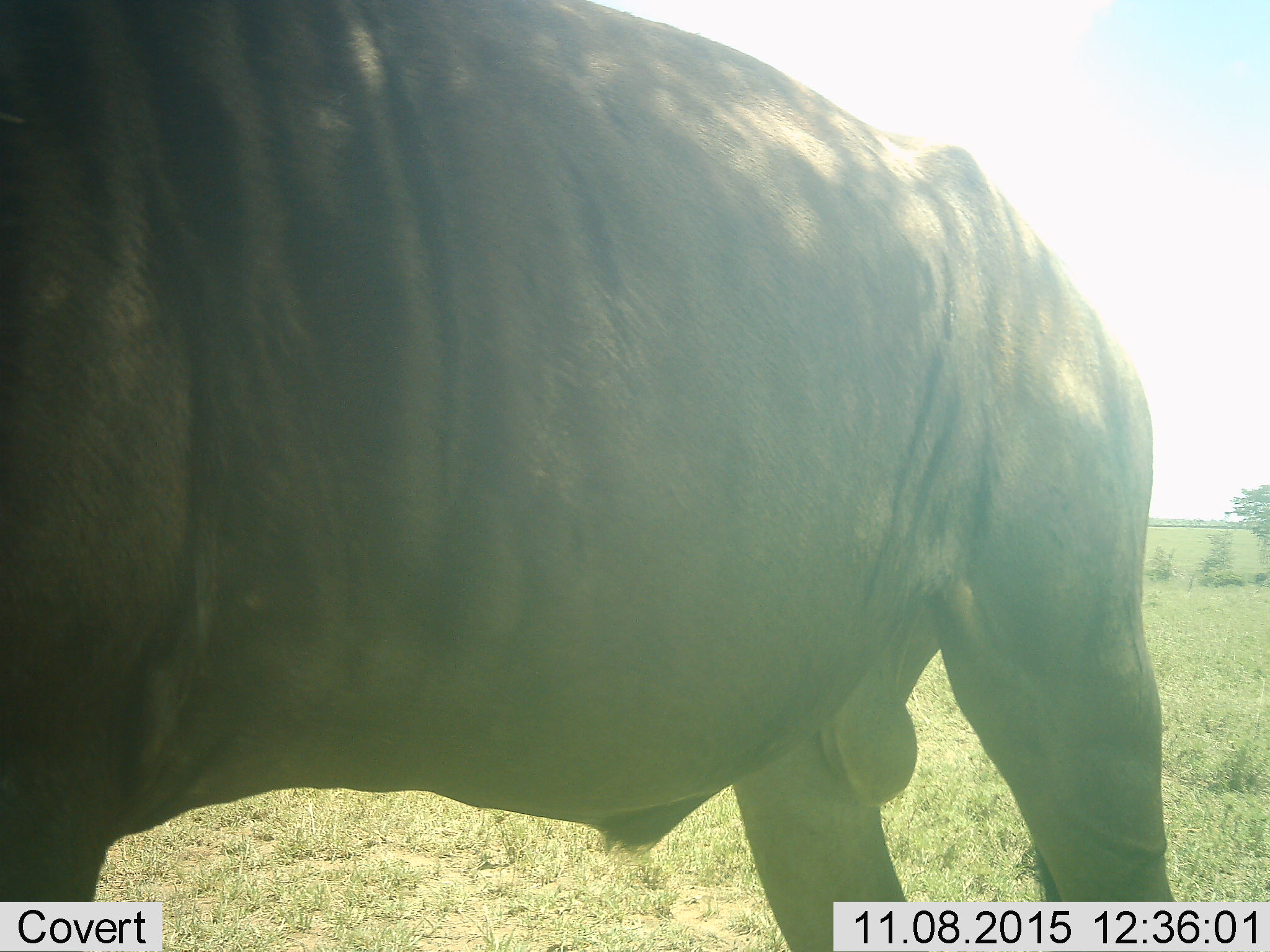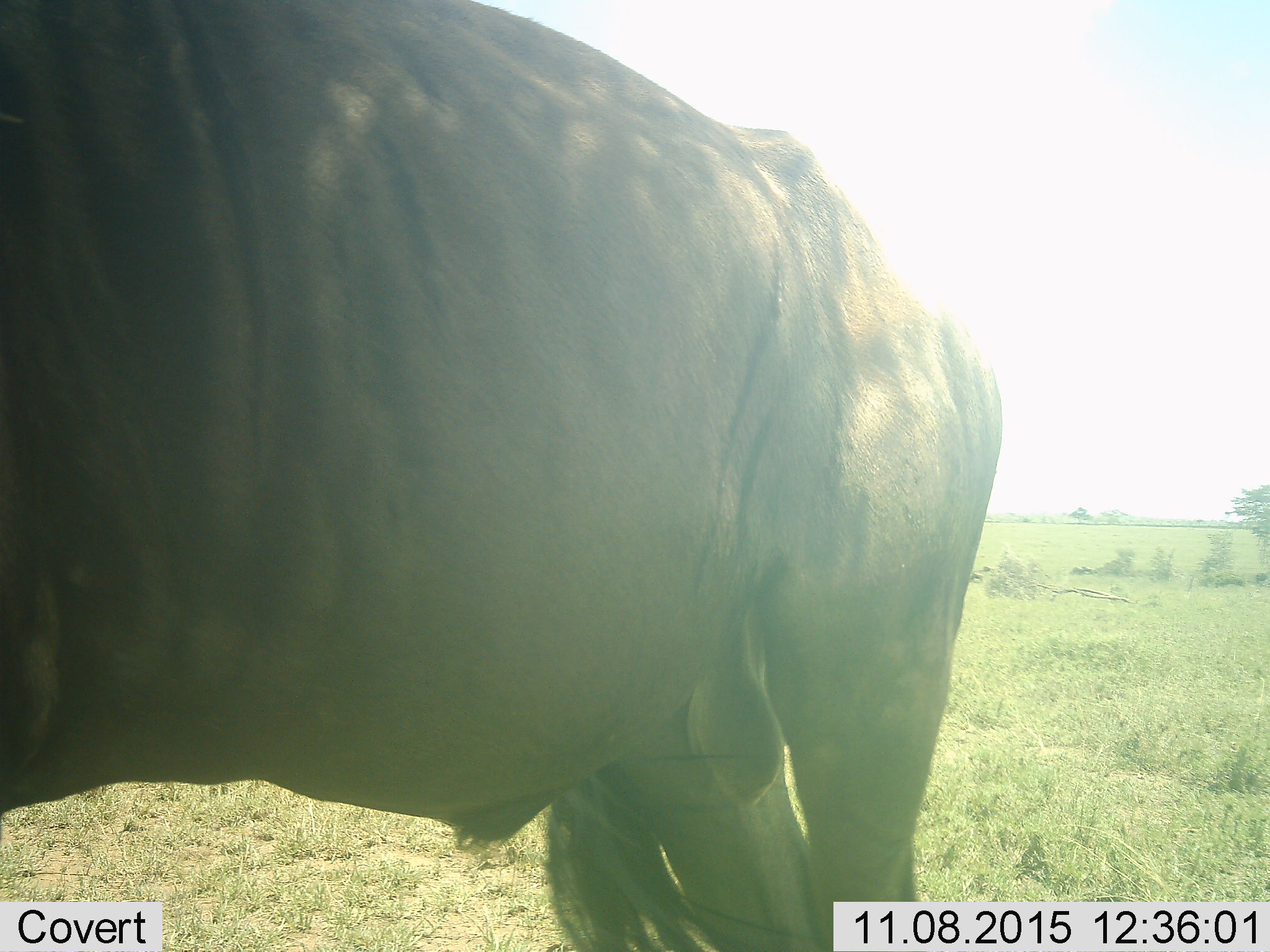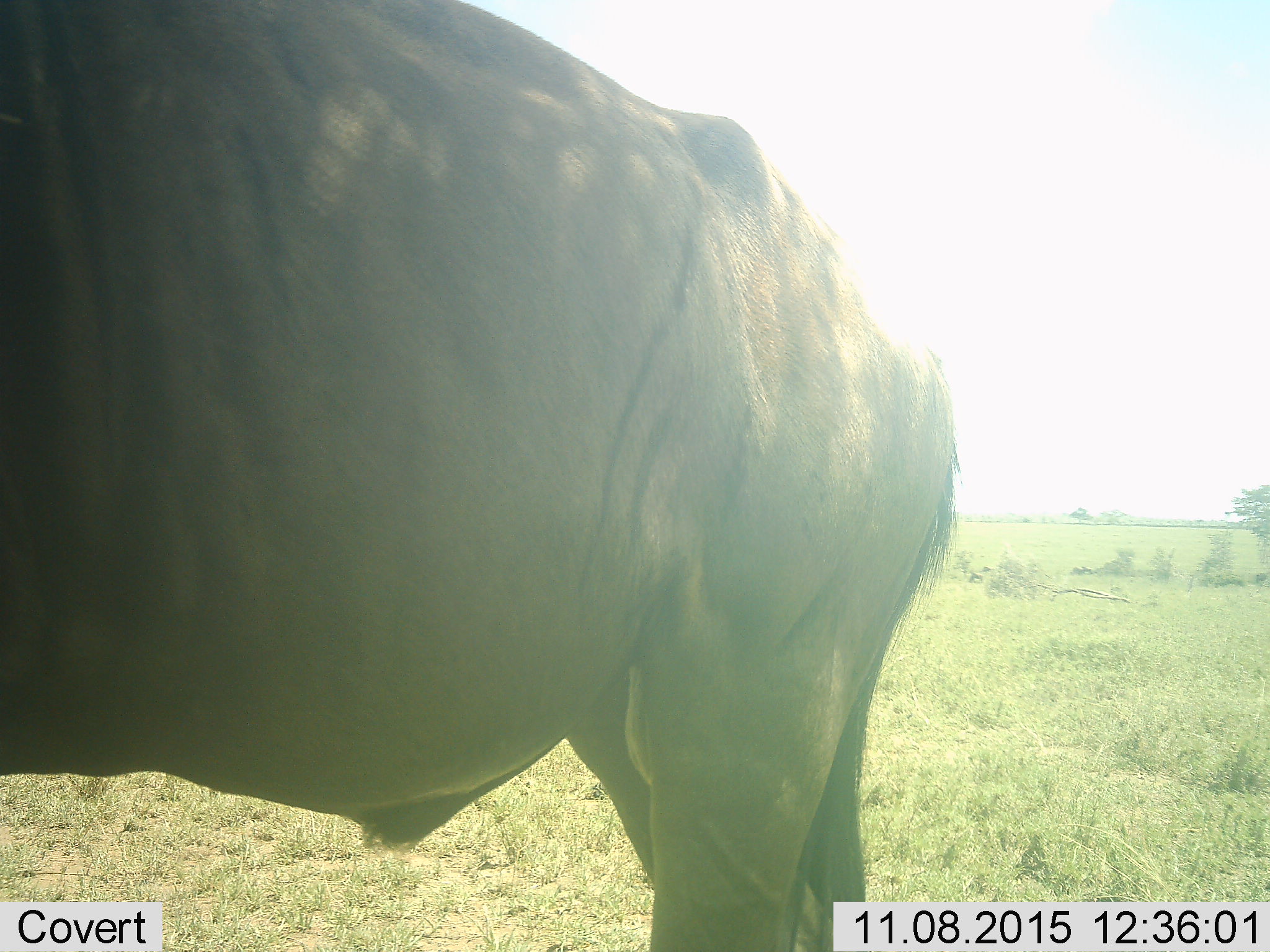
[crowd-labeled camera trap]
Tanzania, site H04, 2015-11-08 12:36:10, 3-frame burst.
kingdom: Animalia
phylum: Chordata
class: Mammalia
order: Artiodactyla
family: Bovidae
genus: Connochaetes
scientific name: Connochaetes taurinus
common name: blue wildebeest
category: wildebeest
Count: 1.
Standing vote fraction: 50%.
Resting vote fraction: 0%.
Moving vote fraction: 62%.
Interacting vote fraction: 0%.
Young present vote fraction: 0%.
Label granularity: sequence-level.